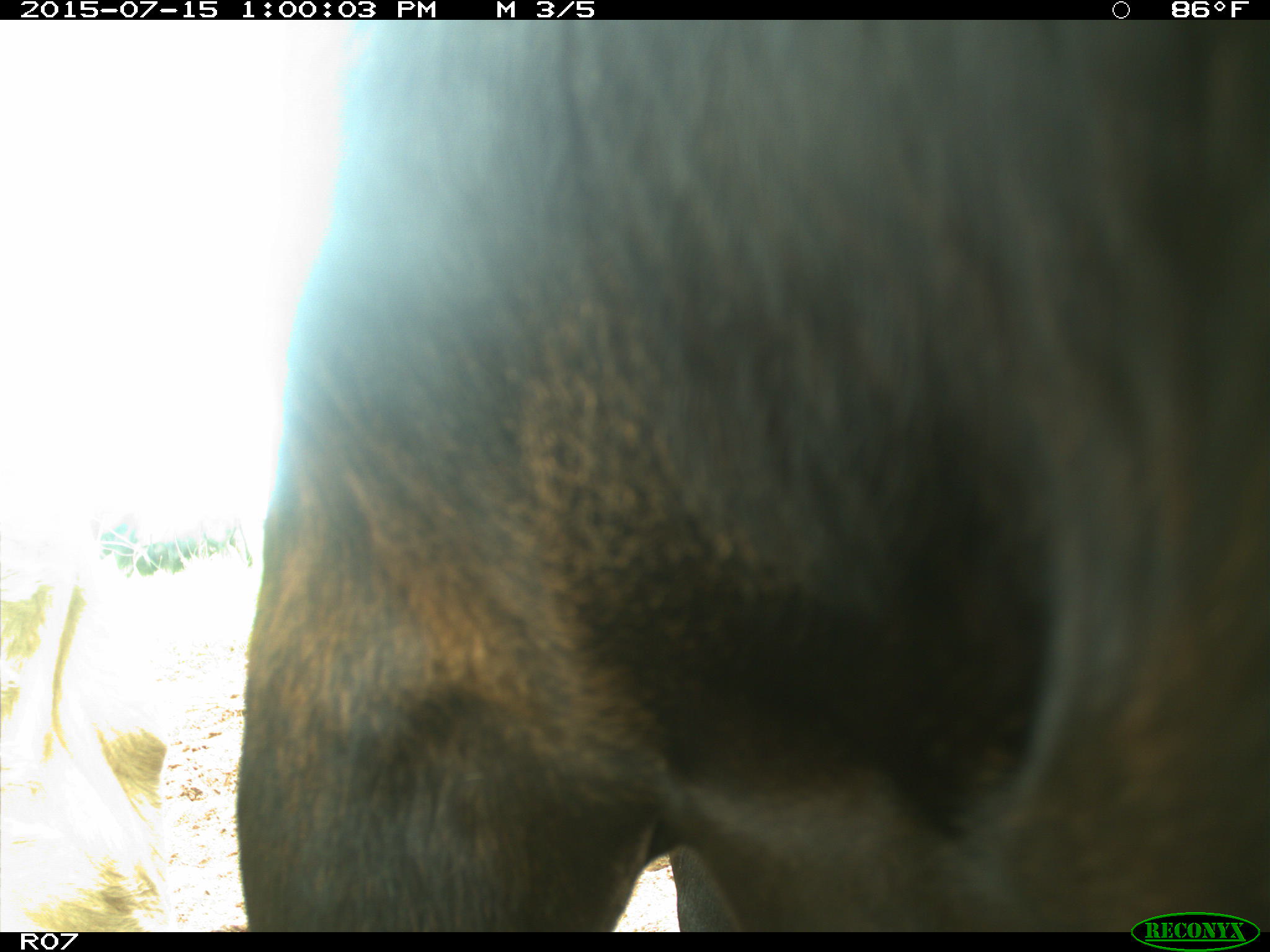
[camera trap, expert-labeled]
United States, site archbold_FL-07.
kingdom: Animalia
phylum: Chordata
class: Mammalia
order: Artiodactyla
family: Bovidae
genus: Bos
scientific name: Bos taurus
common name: domestic cow